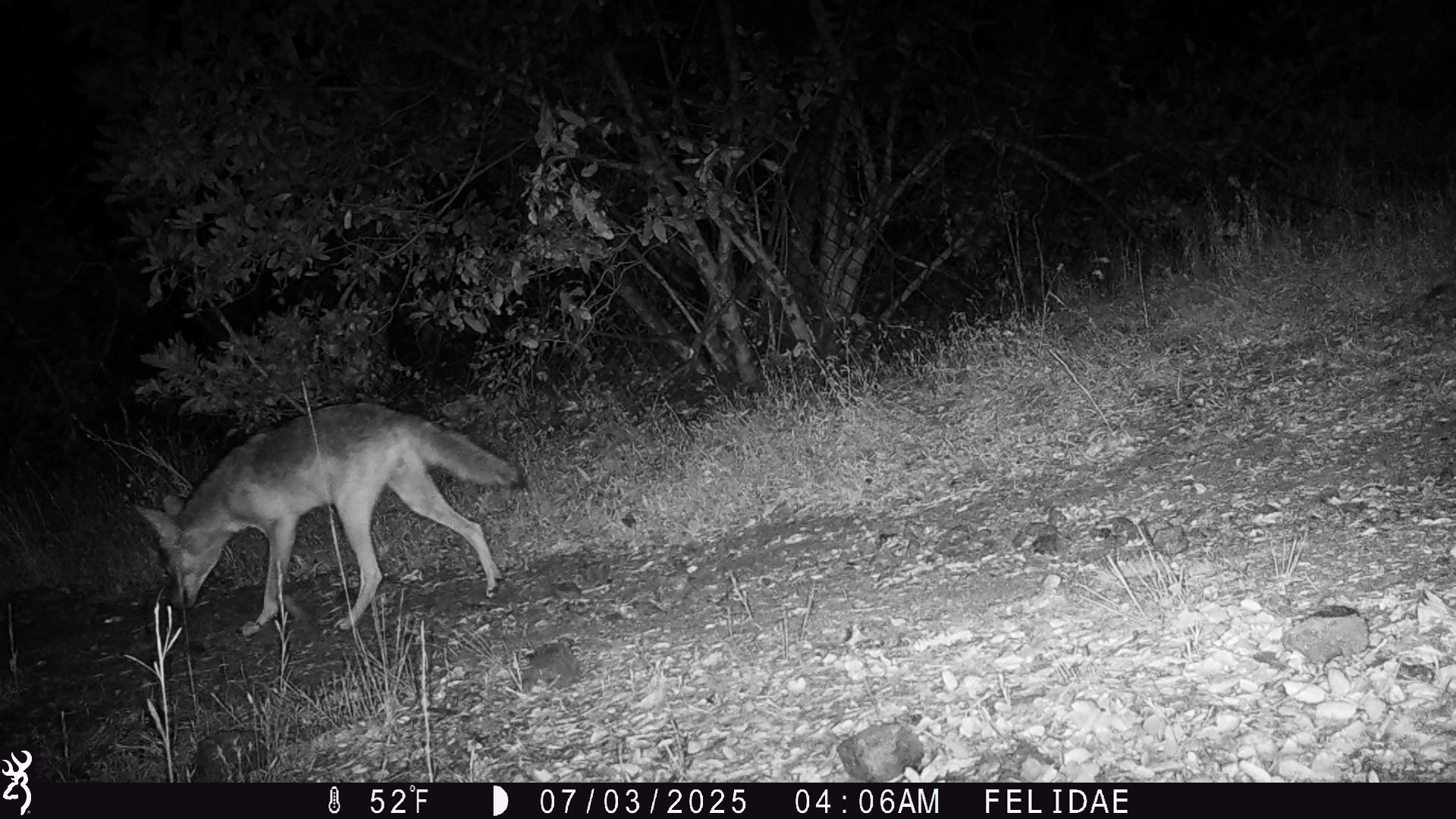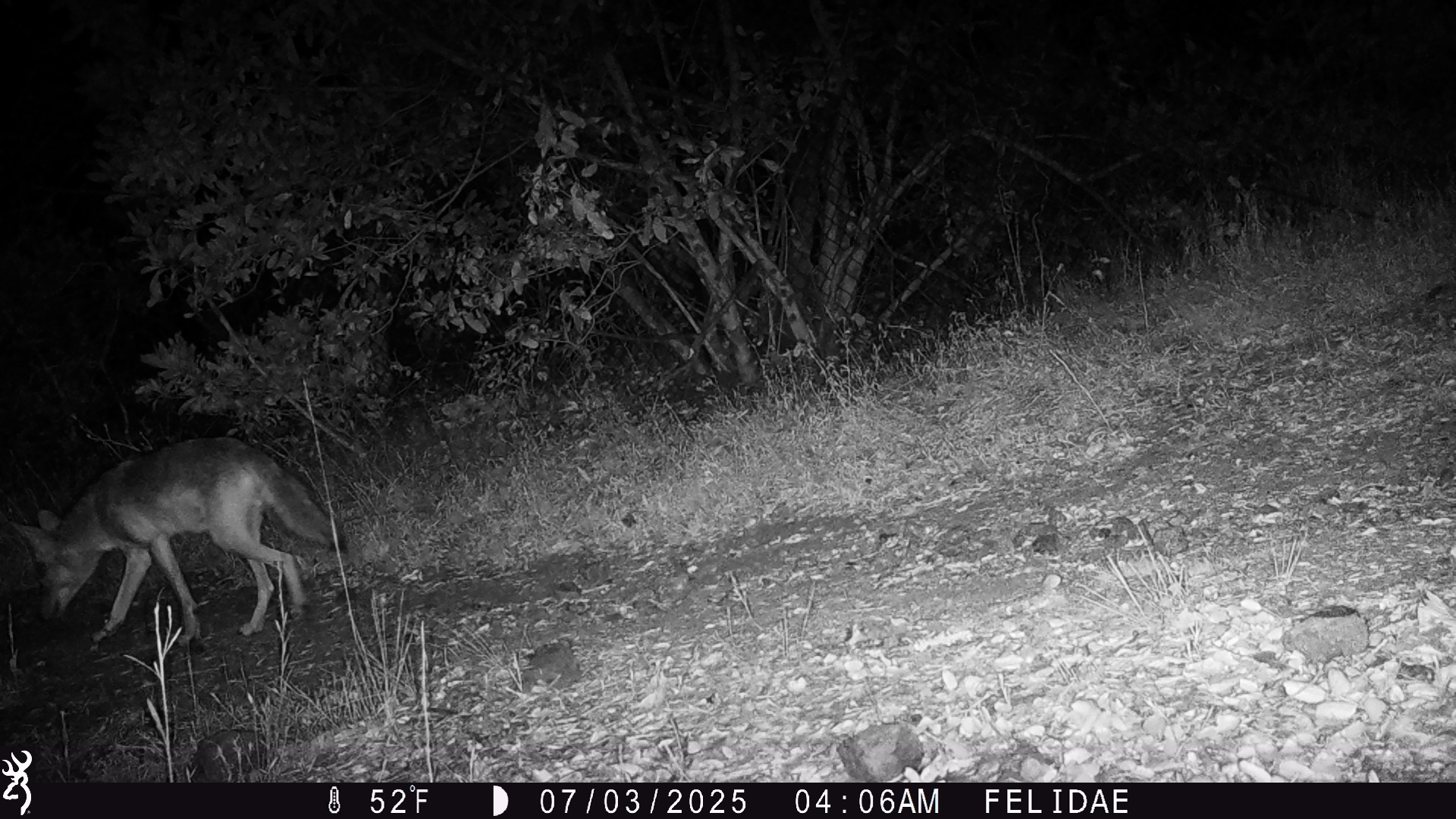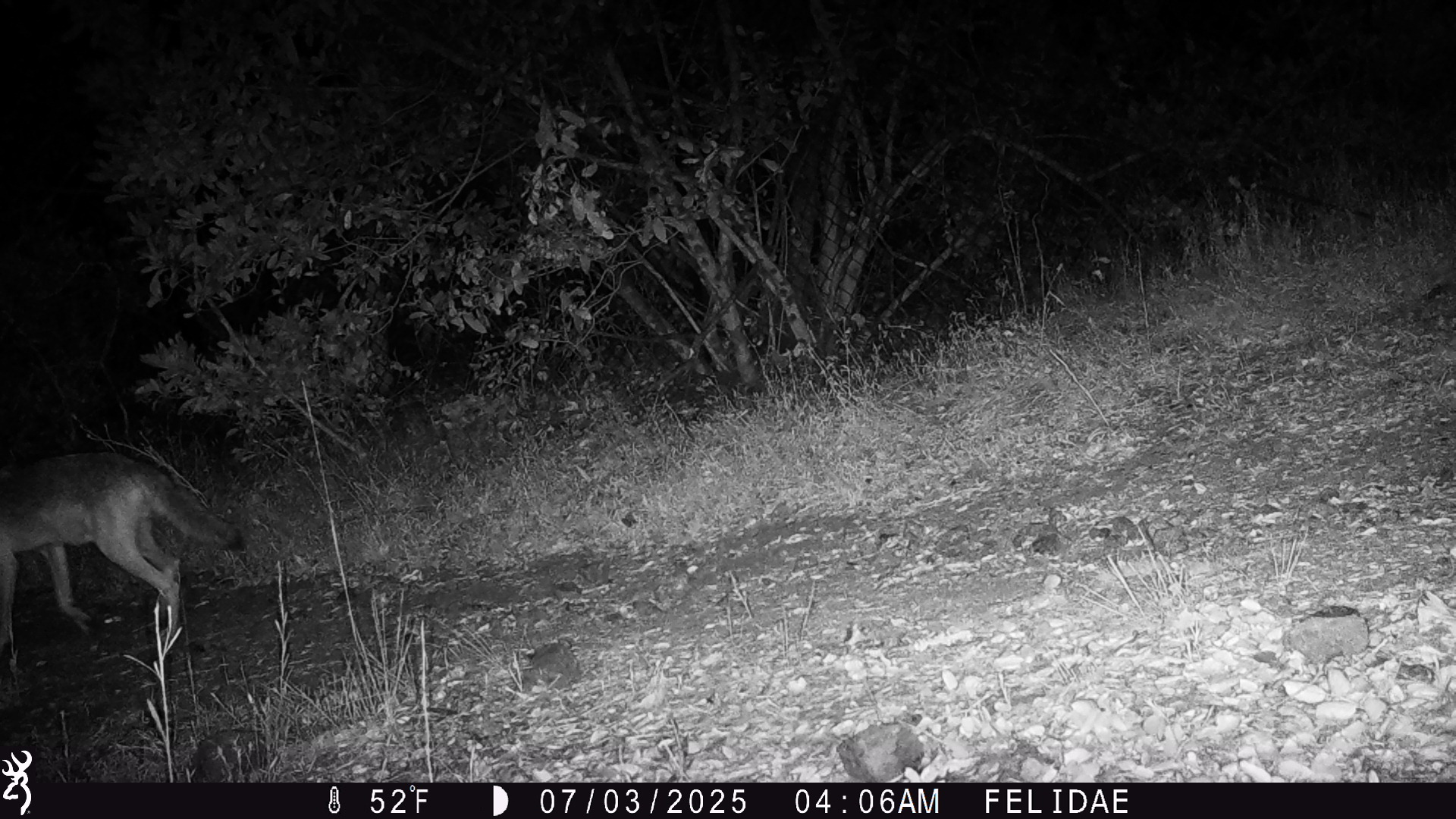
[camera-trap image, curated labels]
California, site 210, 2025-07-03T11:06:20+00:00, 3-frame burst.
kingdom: Animalia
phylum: Chordata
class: Mammalia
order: Carnivora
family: Canidae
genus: Canis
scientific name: Canis latrans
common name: coyote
Coyote (Canis latrans).